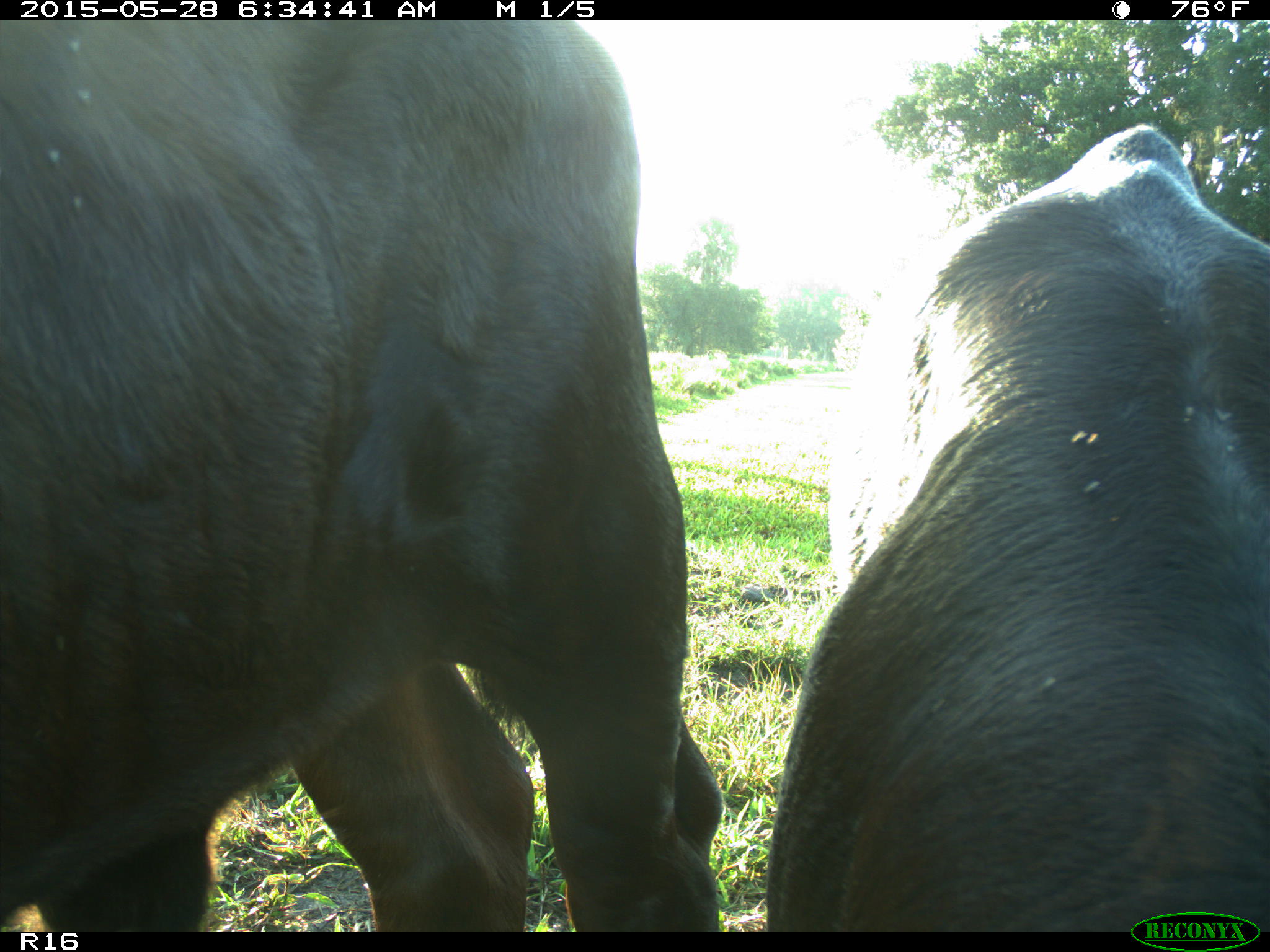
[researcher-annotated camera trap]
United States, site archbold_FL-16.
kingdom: Animalia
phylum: Chordata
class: Mammalia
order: Artiodactyla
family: Bovidae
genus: Bos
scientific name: Bos taurus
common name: domestic cow